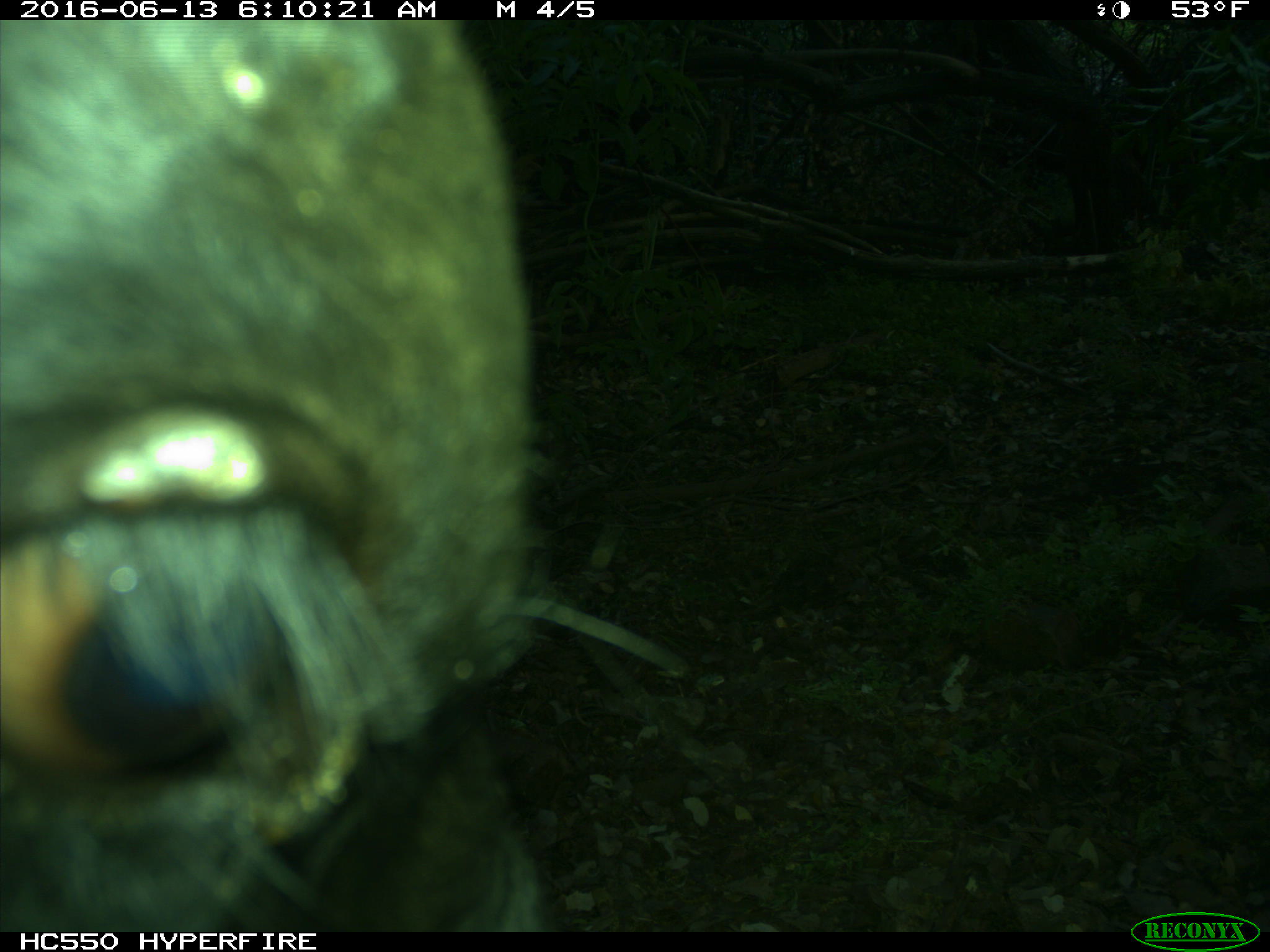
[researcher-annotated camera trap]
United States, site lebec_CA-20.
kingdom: Animalia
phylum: Chordata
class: Mammalia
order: Artiodactyla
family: Bovidae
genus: Bos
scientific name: Bos taurus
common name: domestic cow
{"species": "Bos taurus (domestic cow)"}